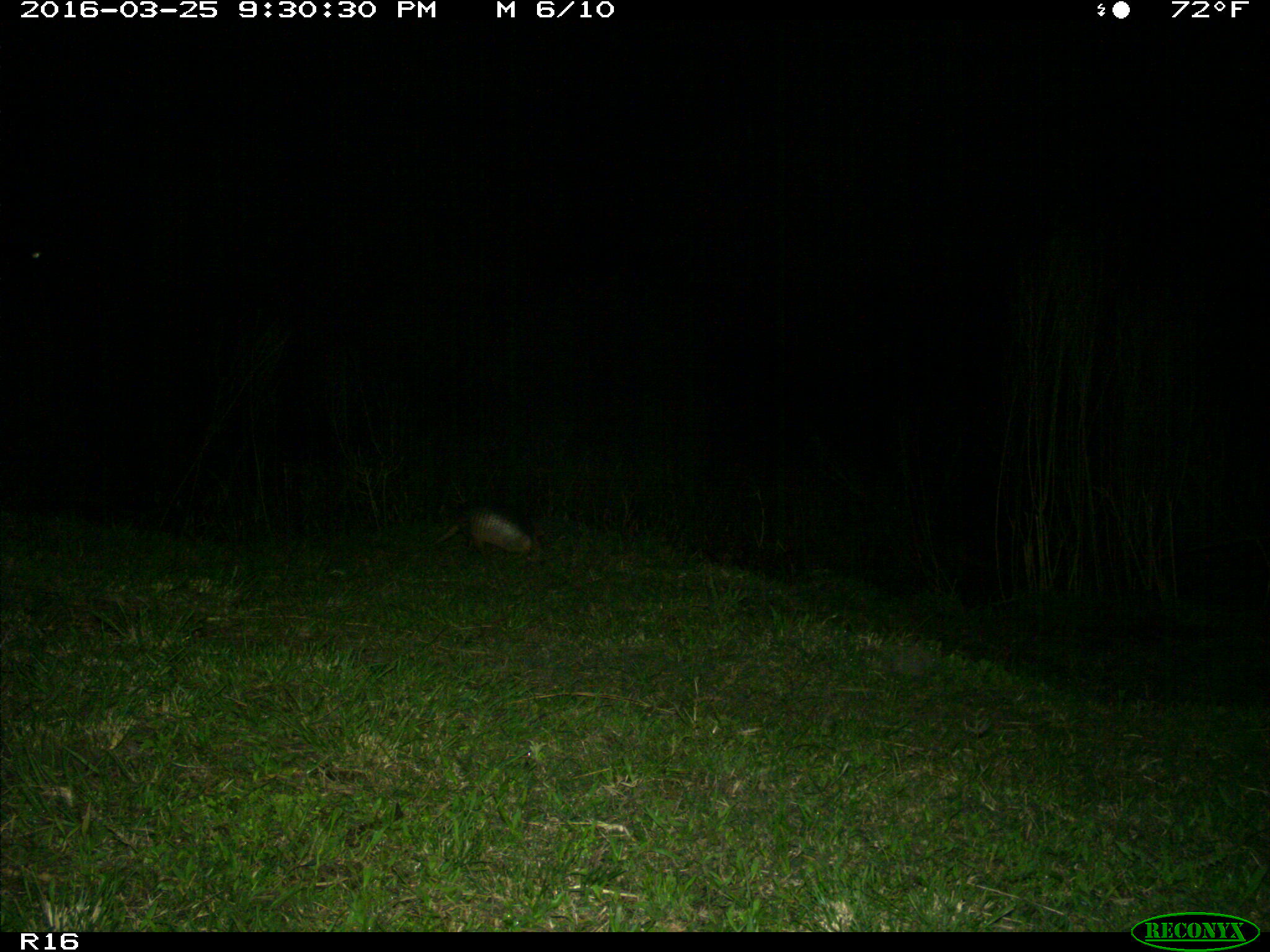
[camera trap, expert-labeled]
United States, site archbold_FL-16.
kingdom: Animalia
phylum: Chordata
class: Mammalia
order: Cingulata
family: Dasypodidae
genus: Dasypus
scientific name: Dasypus novemcinctus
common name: nine-banded armadillo